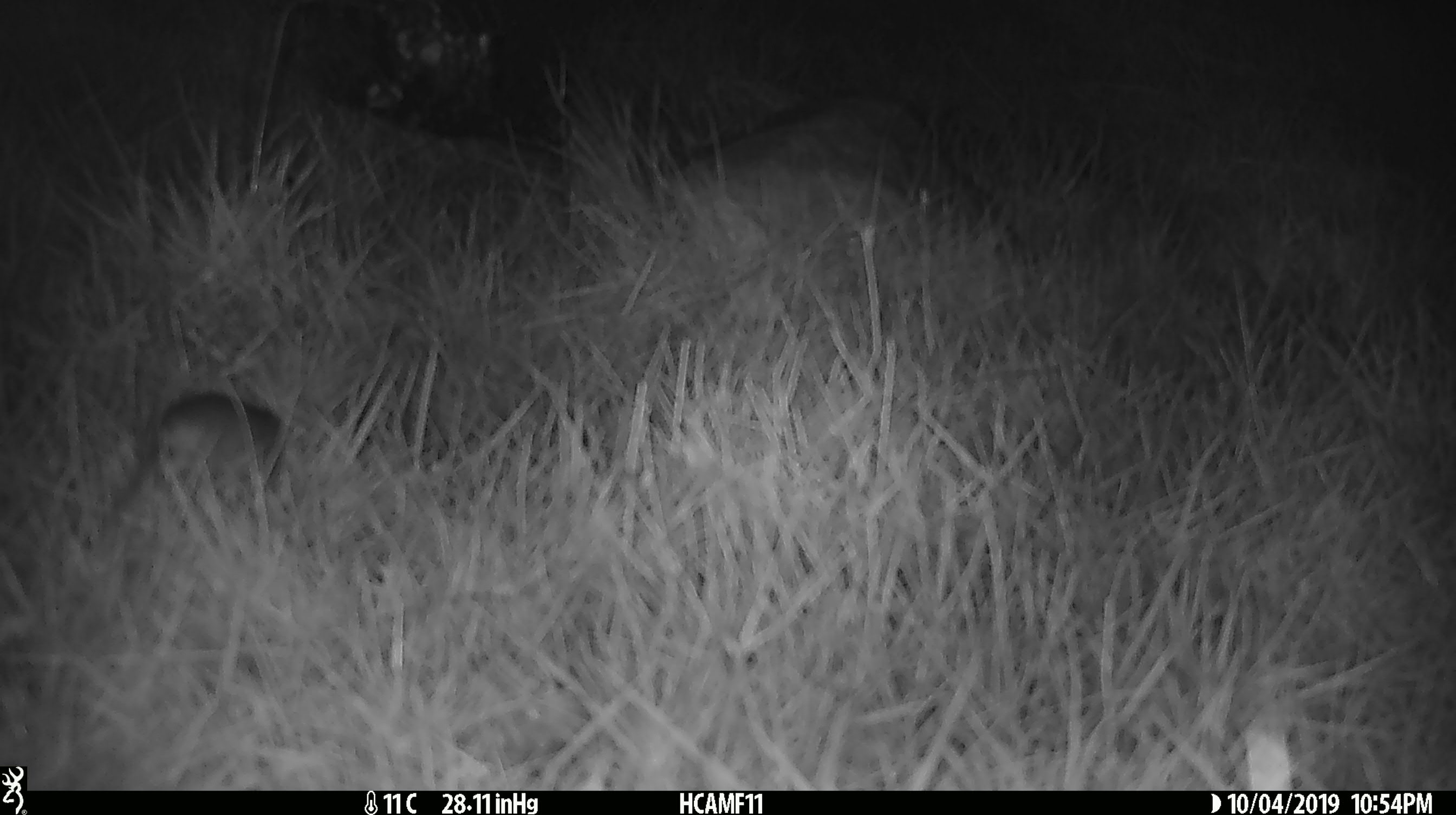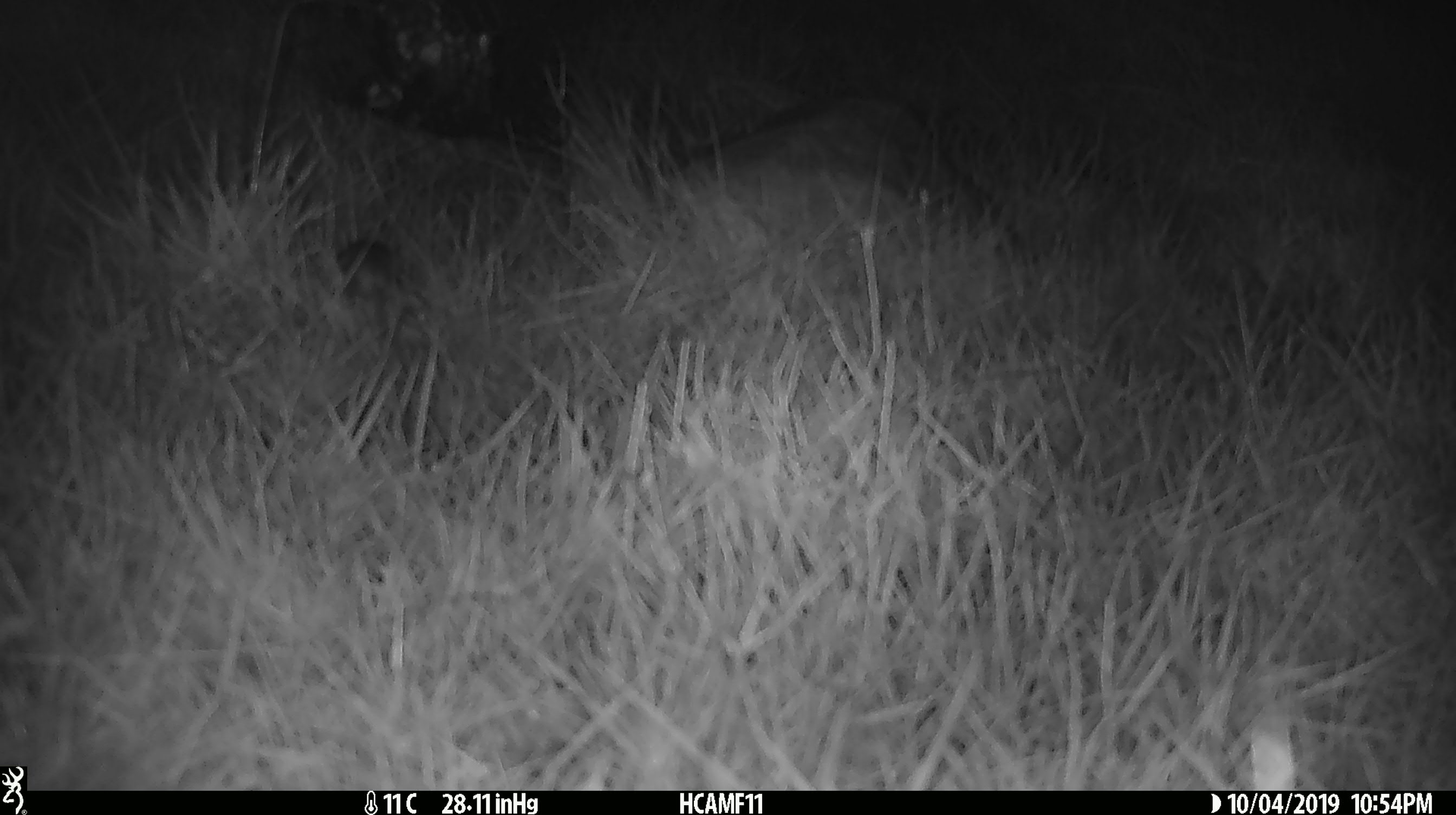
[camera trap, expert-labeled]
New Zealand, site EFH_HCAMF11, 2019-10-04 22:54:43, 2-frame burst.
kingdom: Animalia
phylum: Chordata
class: Mammalia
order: Rodentia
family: Muridae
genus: Mus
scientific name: Mus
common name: mouse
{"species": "mouse (Mus)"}